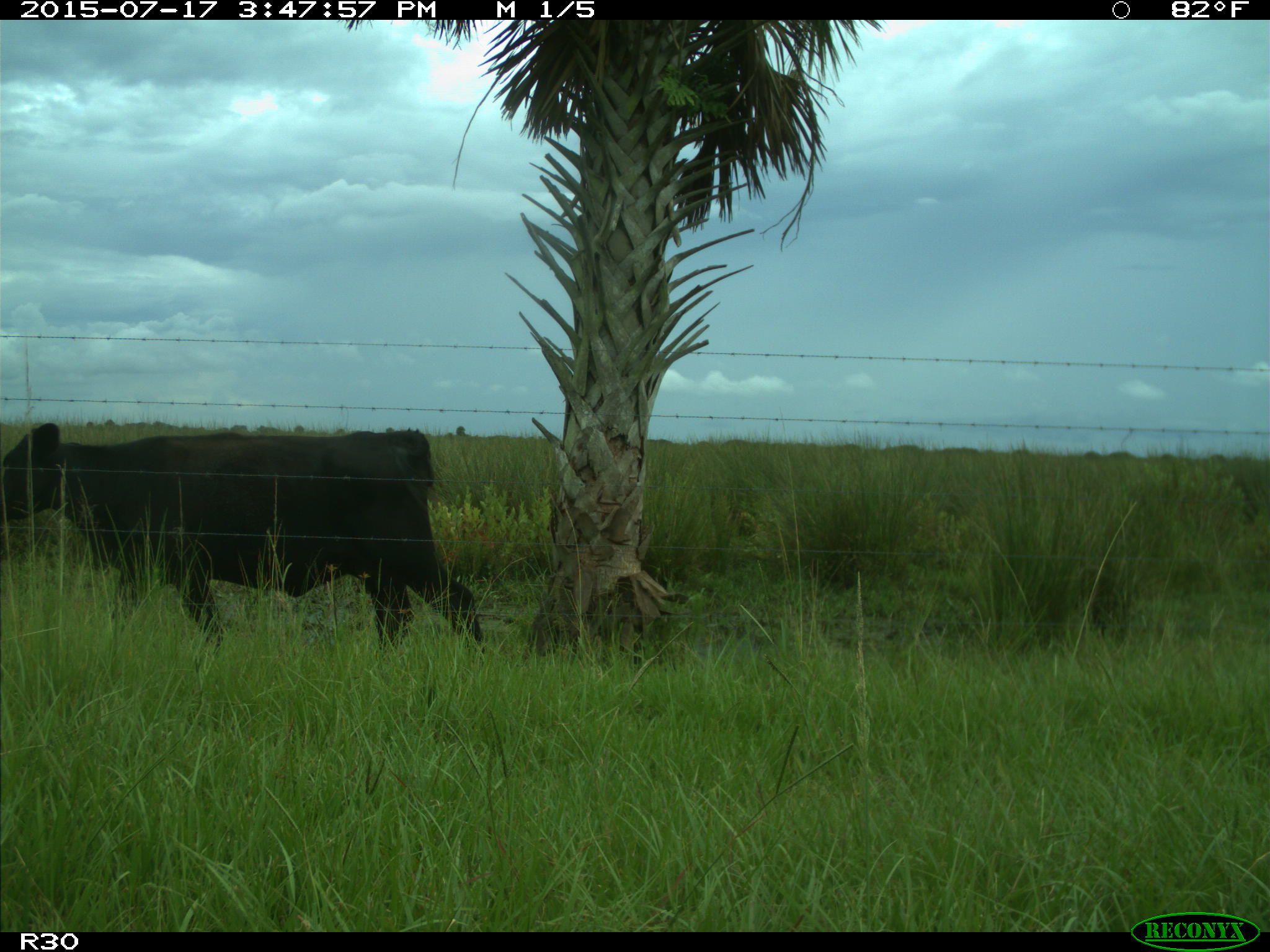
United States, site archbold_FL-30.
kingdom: Animalia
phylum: Chordata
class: Mammalia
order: Artiodactyla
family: Bovidae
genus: Bos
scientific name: Bos taurus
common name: domestic cow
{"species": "Bos taurus (domestic cow)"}